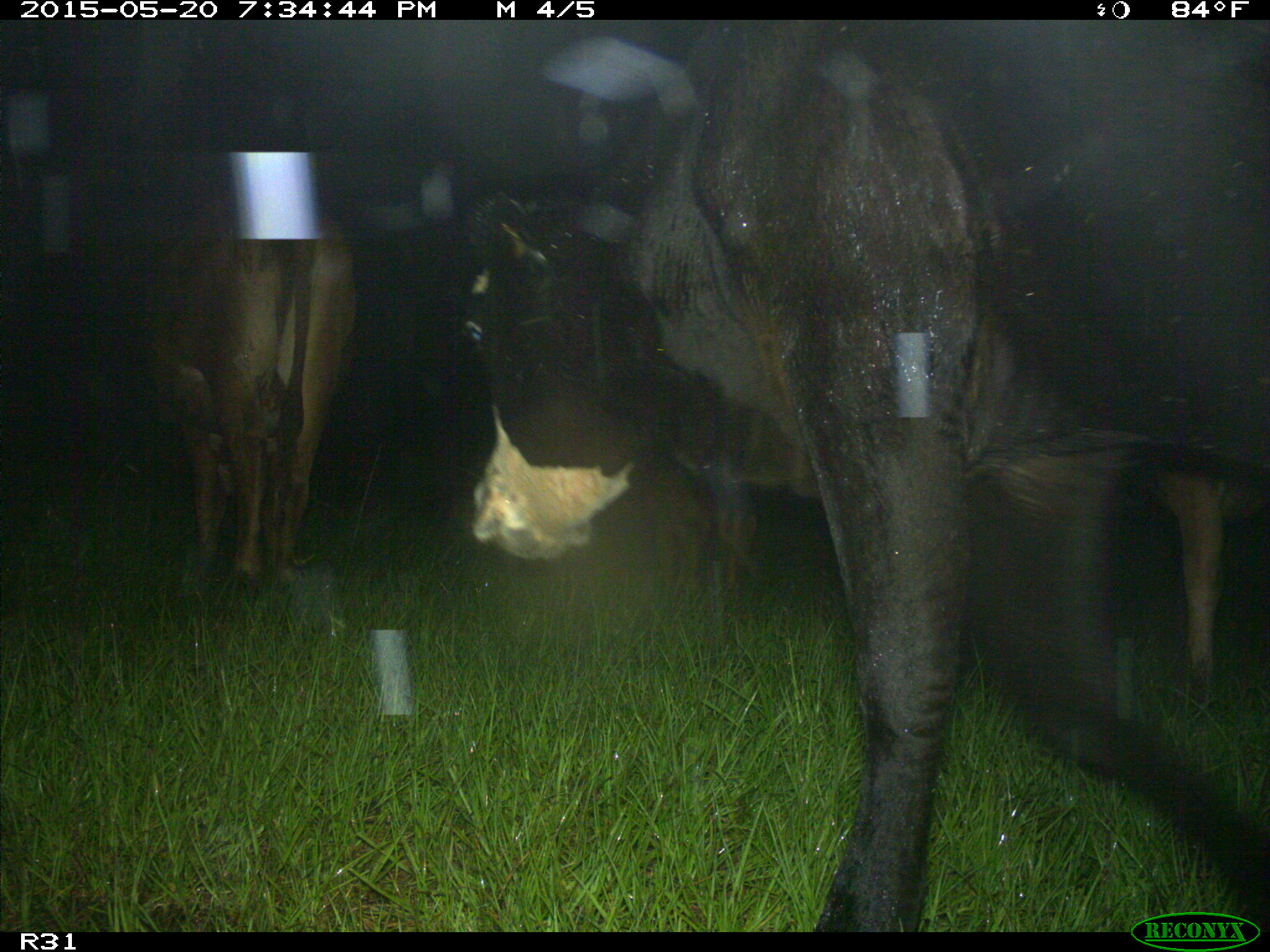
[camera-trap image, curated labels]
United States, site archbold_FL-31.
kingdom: Animalia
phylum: Chordata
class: Mammalia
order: Artiodactyla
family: Bovidae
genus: Bos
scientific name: Bos taurus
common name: domestic cow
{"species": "Bos taurus (domestic cow)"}